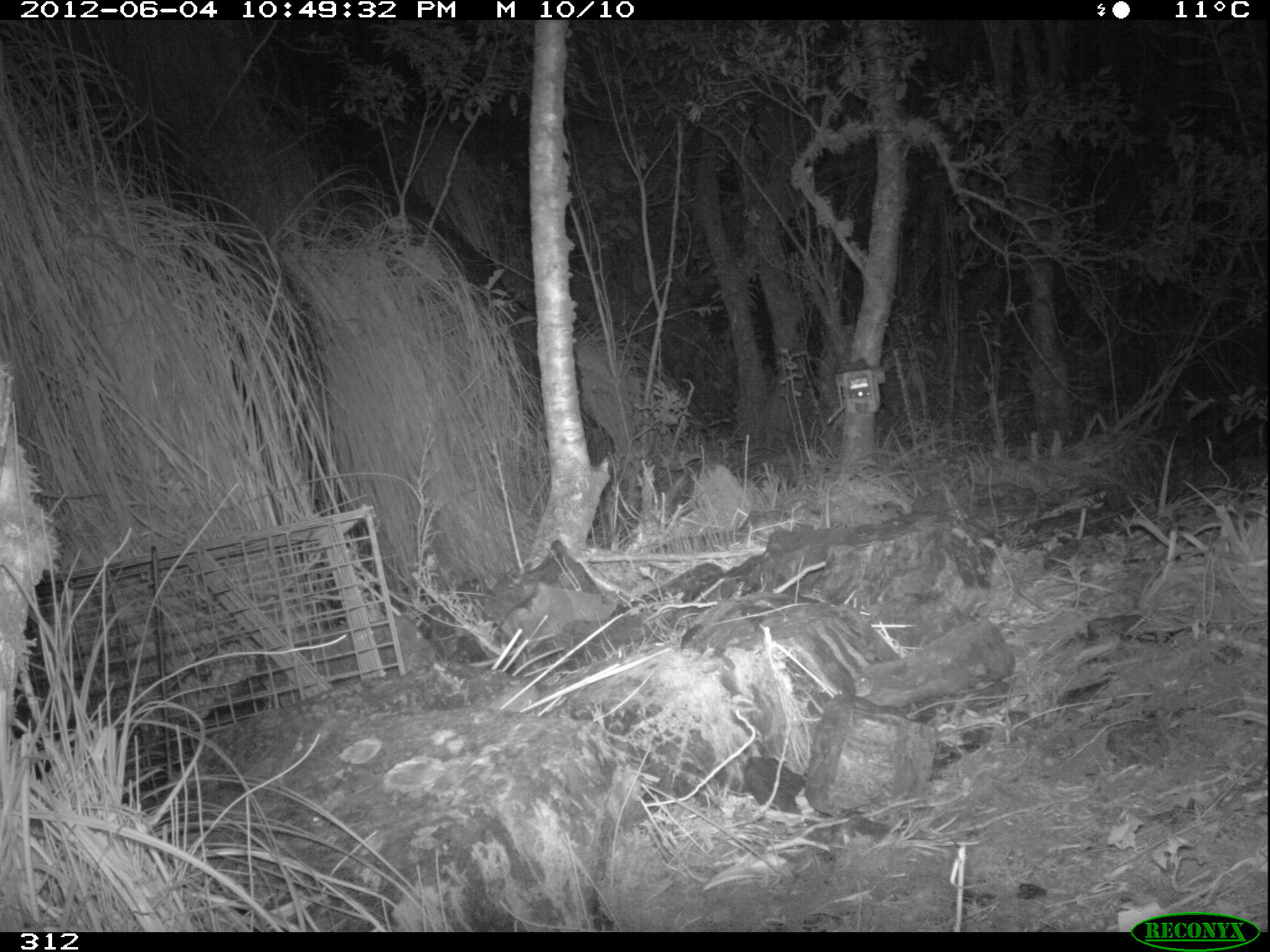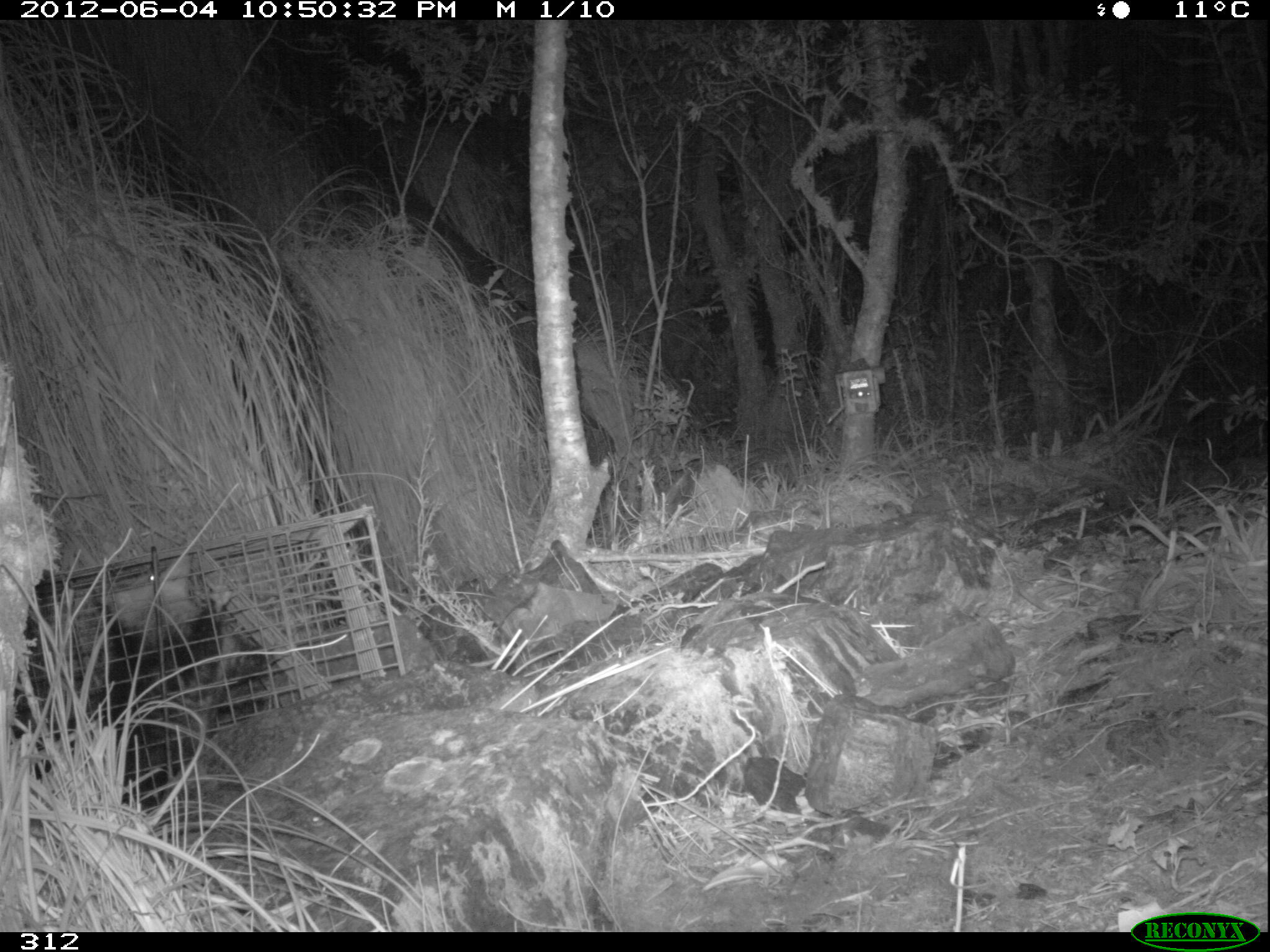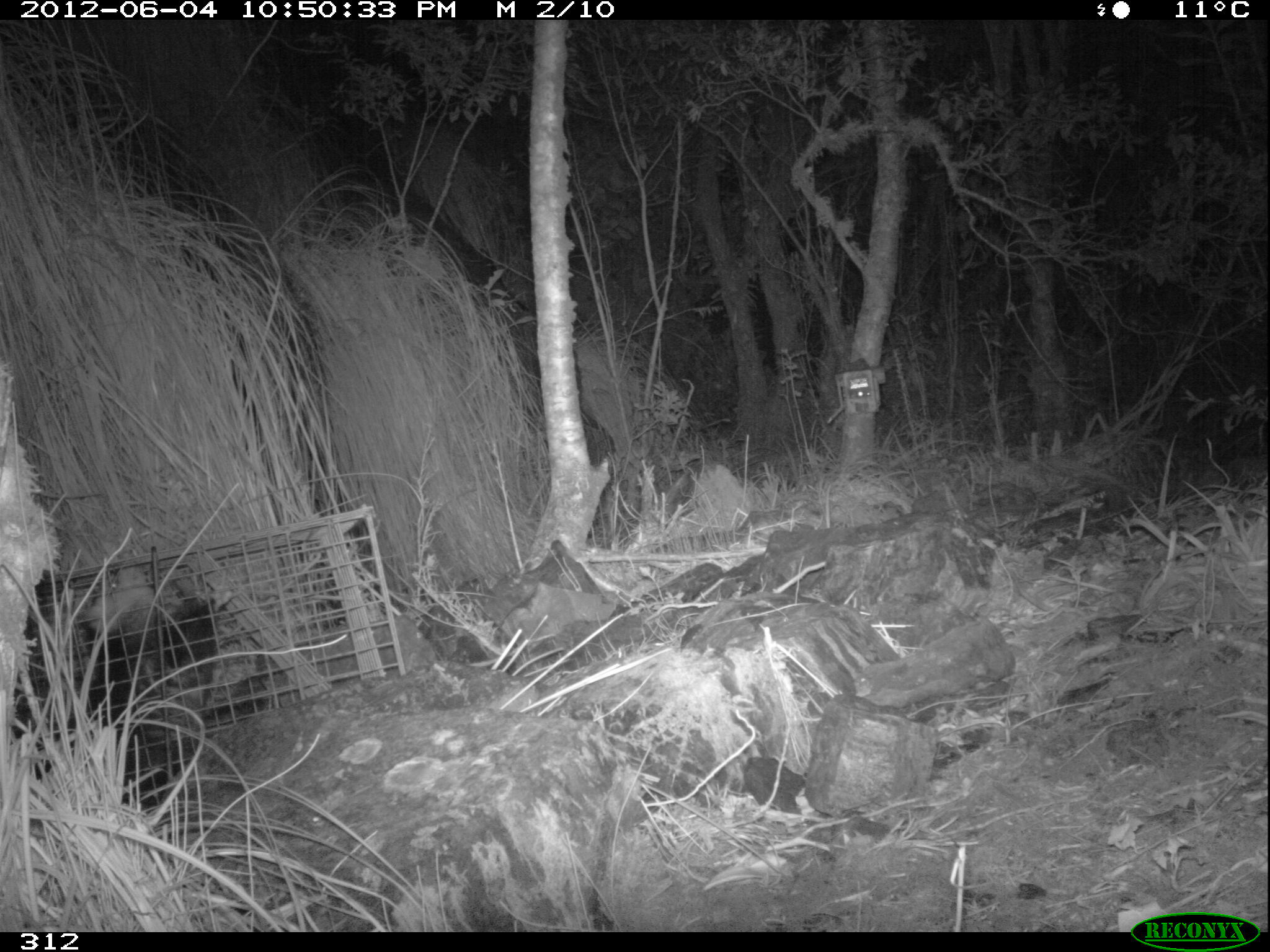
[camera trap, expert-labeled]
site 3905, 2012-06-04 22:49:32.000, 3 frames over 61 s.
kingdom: Animalia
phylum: Chordata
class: Mammalia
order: Didelphimorphia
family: Didelphidae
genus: Didelphis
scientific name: Didelphis pernigra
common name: andean white-eared opossum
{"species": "Didelphis pernigra (andean white-eared opossum)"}